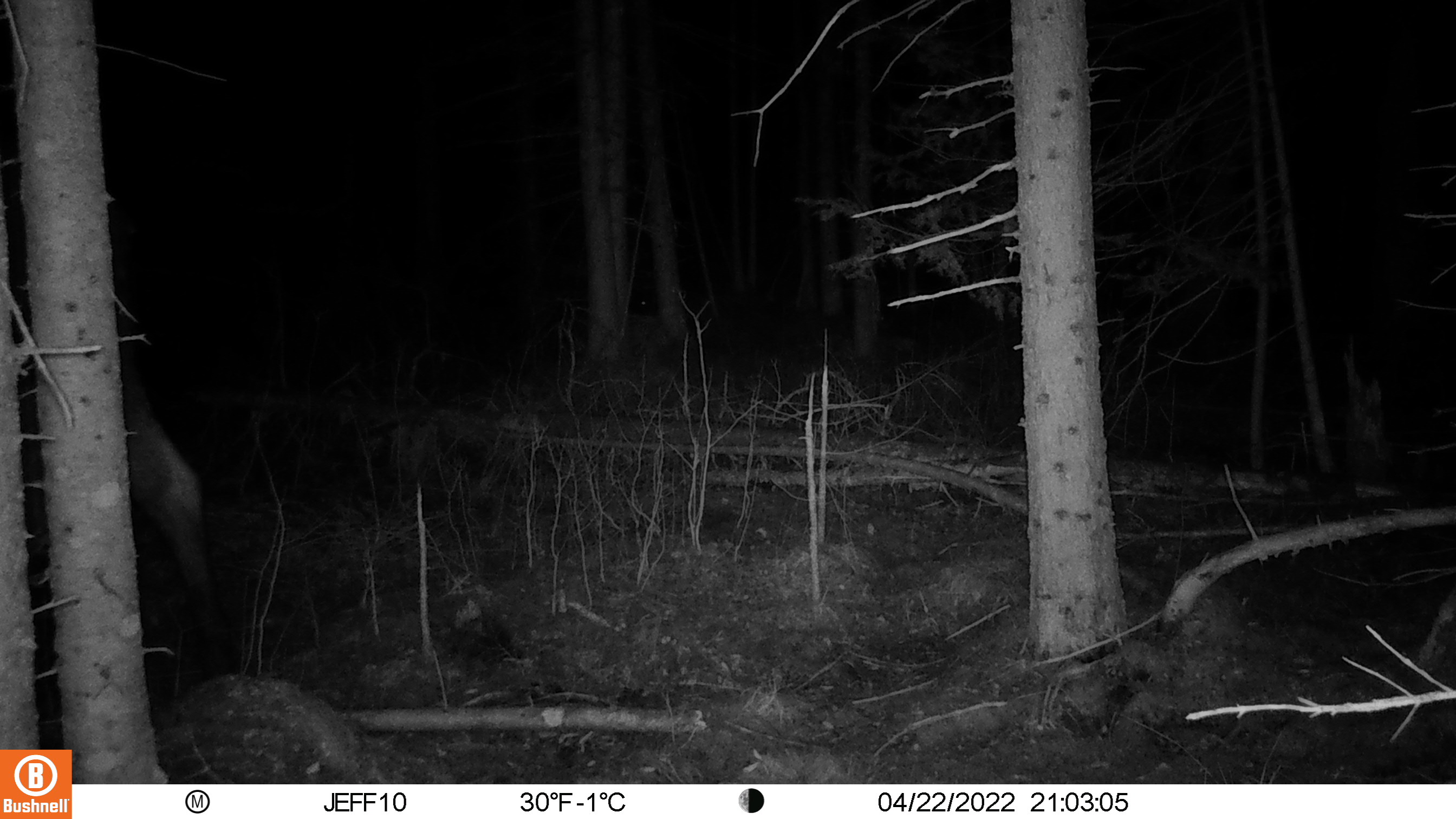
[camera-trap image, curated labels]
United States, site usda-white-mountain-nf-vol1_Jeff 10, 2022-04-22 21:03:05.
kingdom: Animalia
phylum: Chordata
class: Mammalia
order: Artiodactyla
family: Cervidae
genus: Alces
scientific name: Alces alces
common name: moose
Moose (Alces alces).